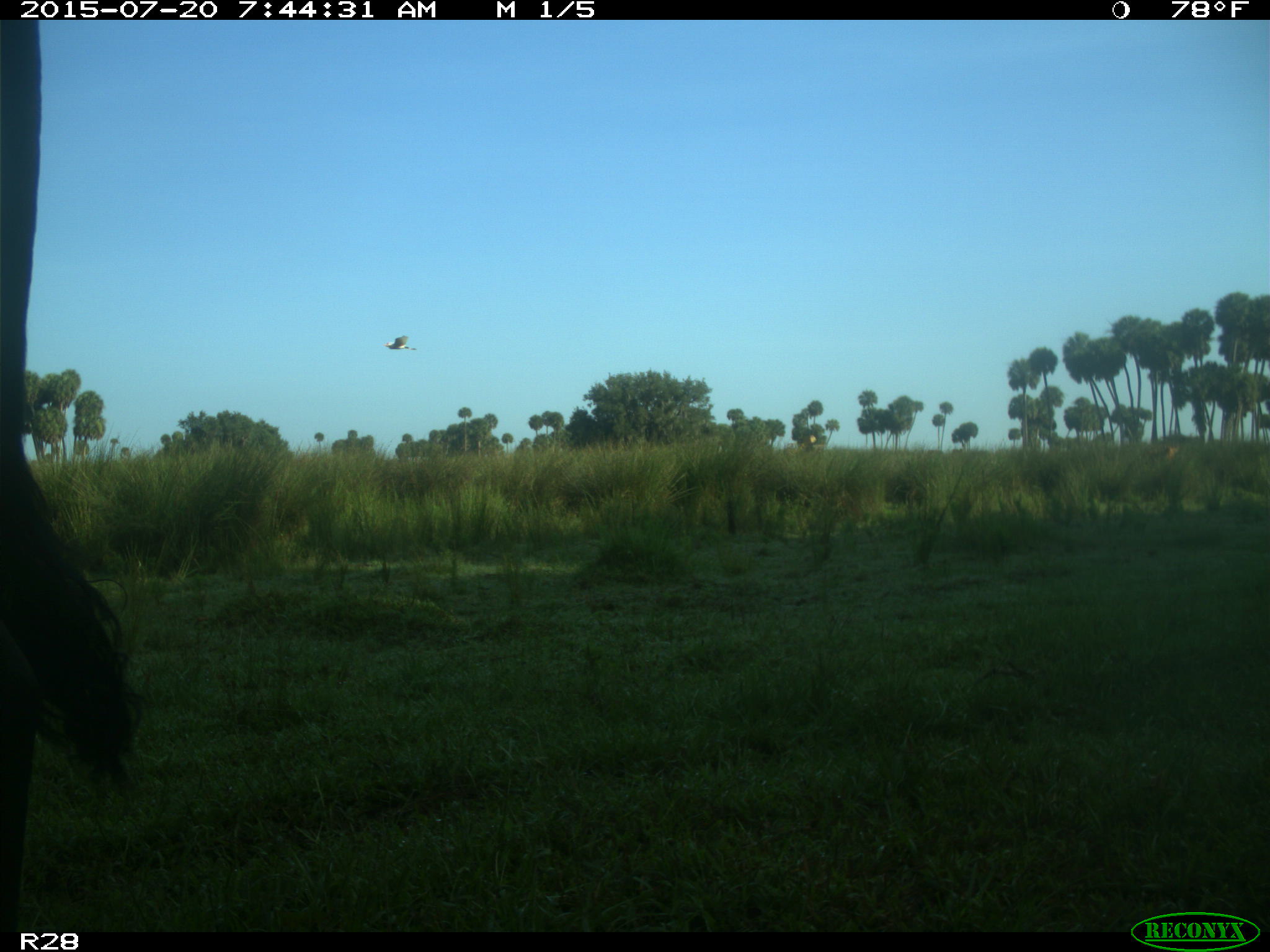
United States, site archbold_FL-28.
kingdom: Animalia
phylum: Chordata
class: Mammalia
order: Artiodactyla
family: Bovidae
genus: Bos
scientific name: Bos taurus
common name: domestic cow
Bos taurus (domestic cow).